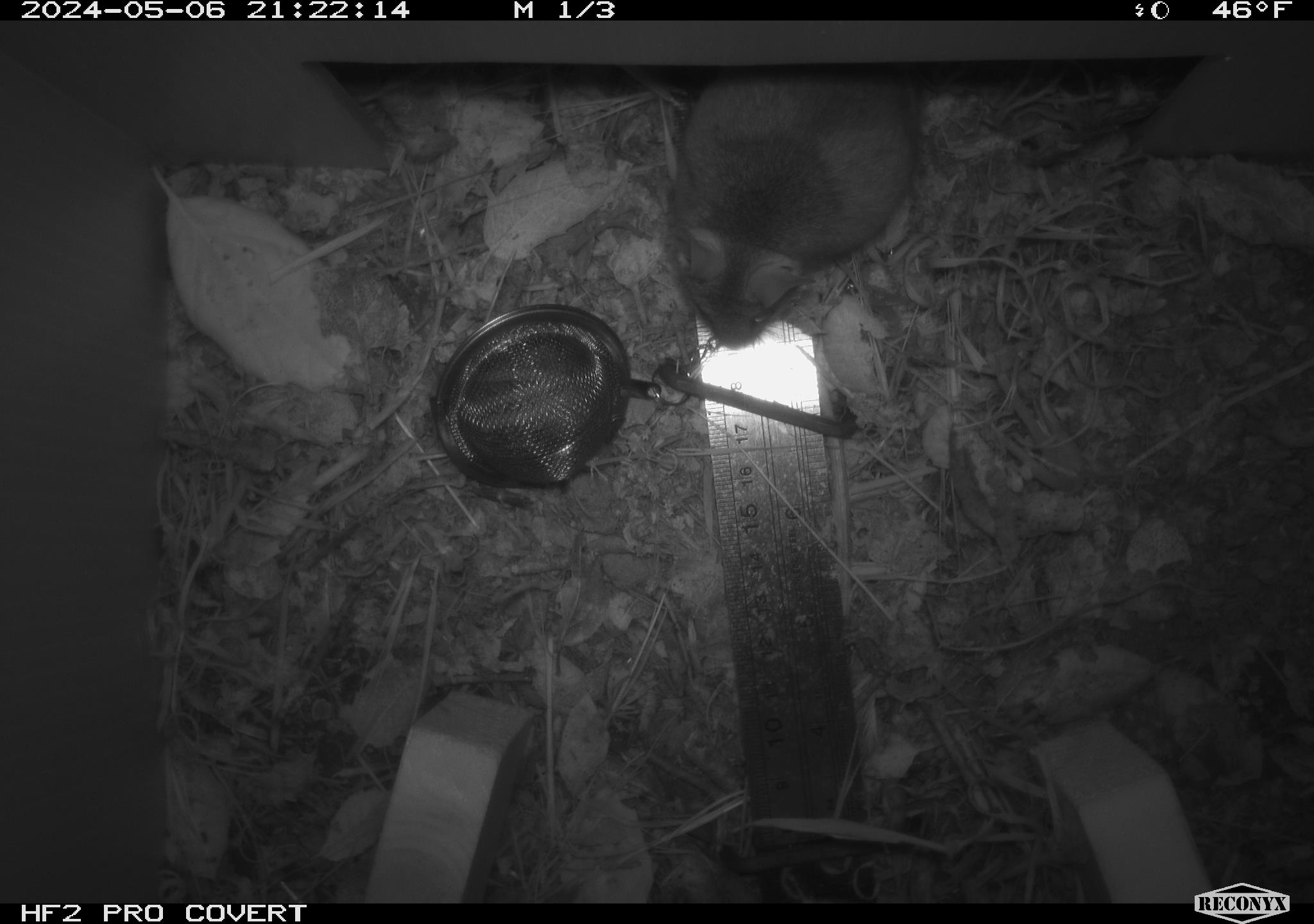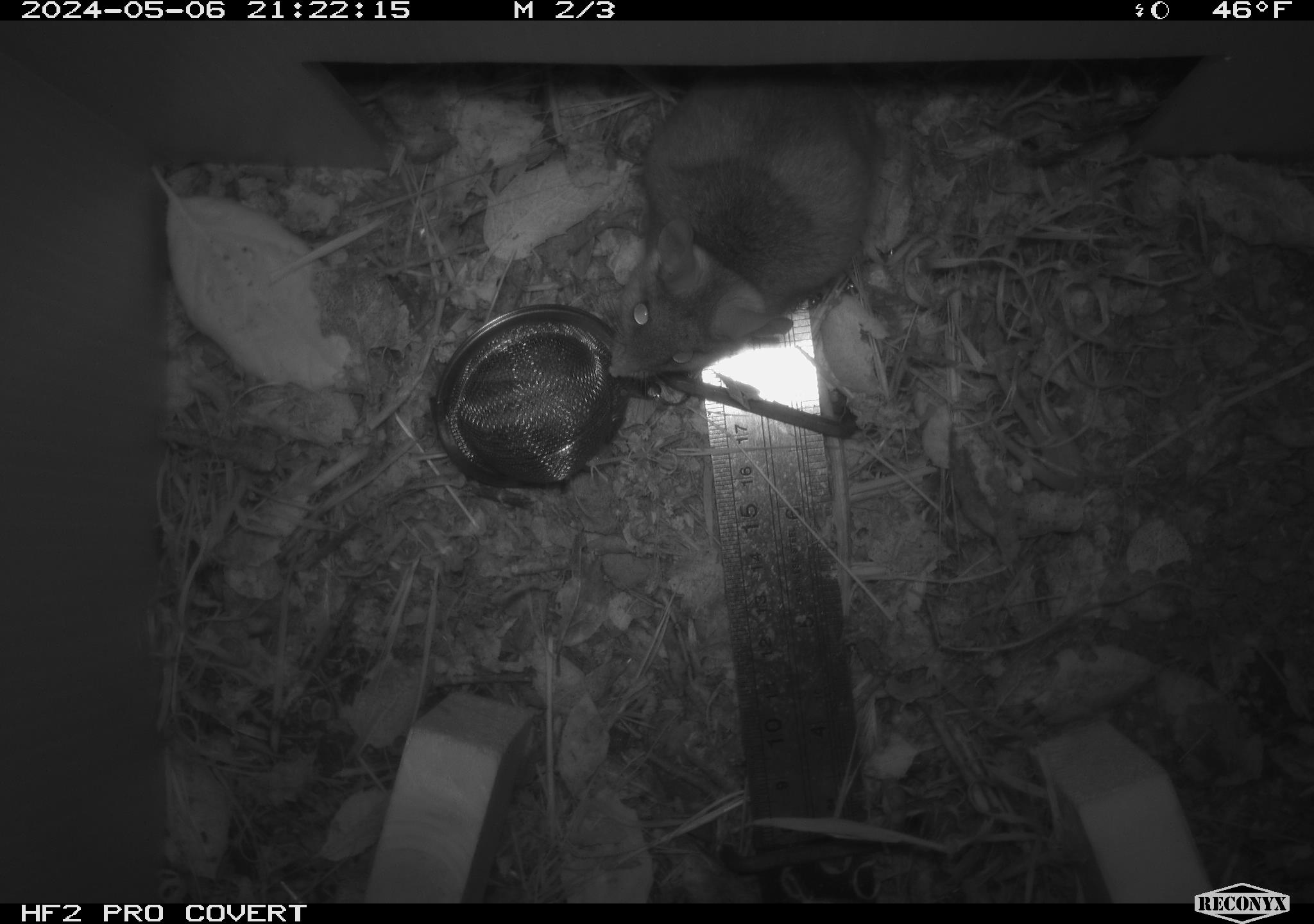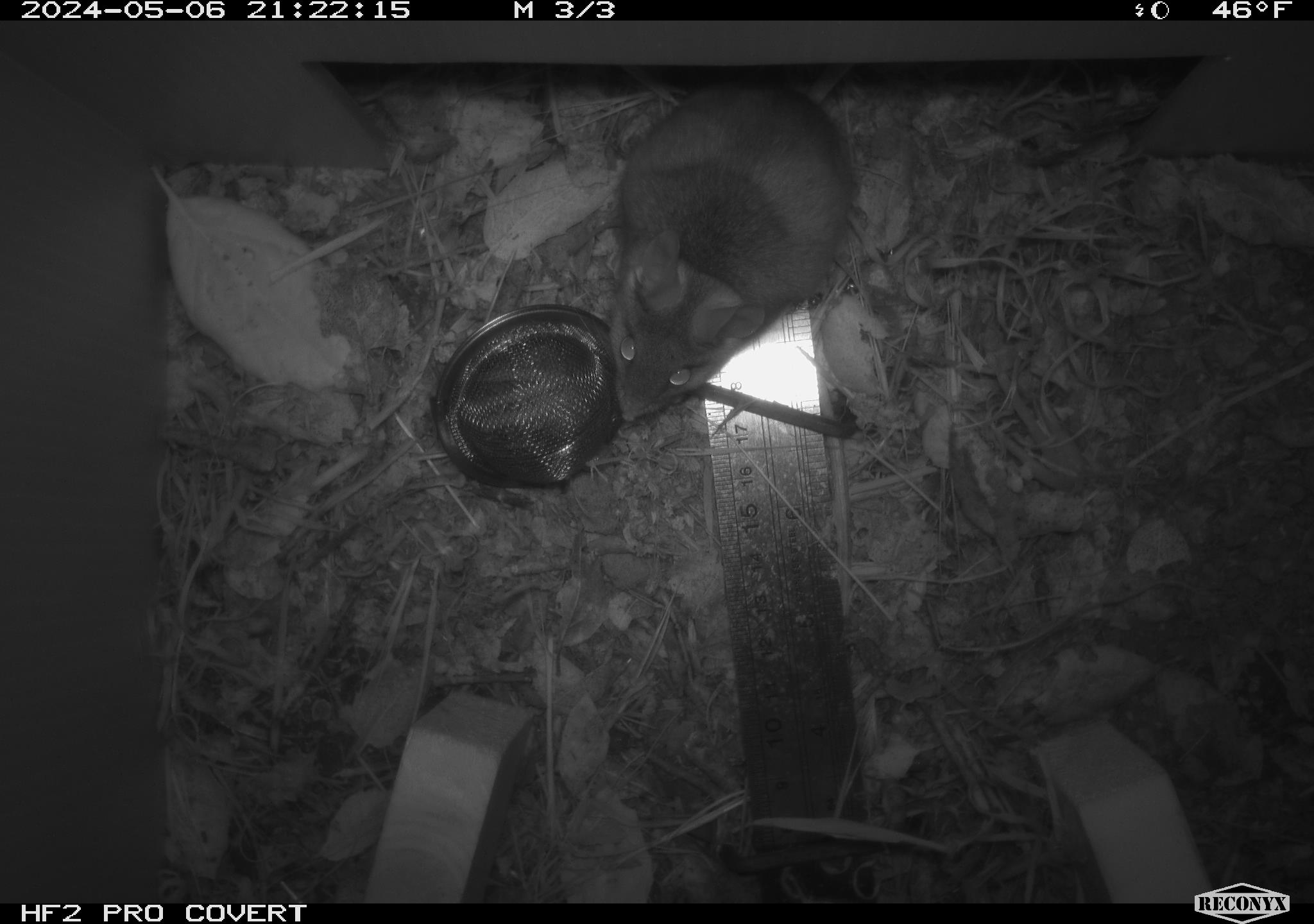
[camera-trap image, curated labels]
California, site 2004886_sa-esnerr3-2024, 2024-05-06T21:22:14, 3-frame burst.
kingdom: Animalia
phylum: Chordata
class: Mammalia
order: Rodentia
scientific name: Rodentia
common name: rodent